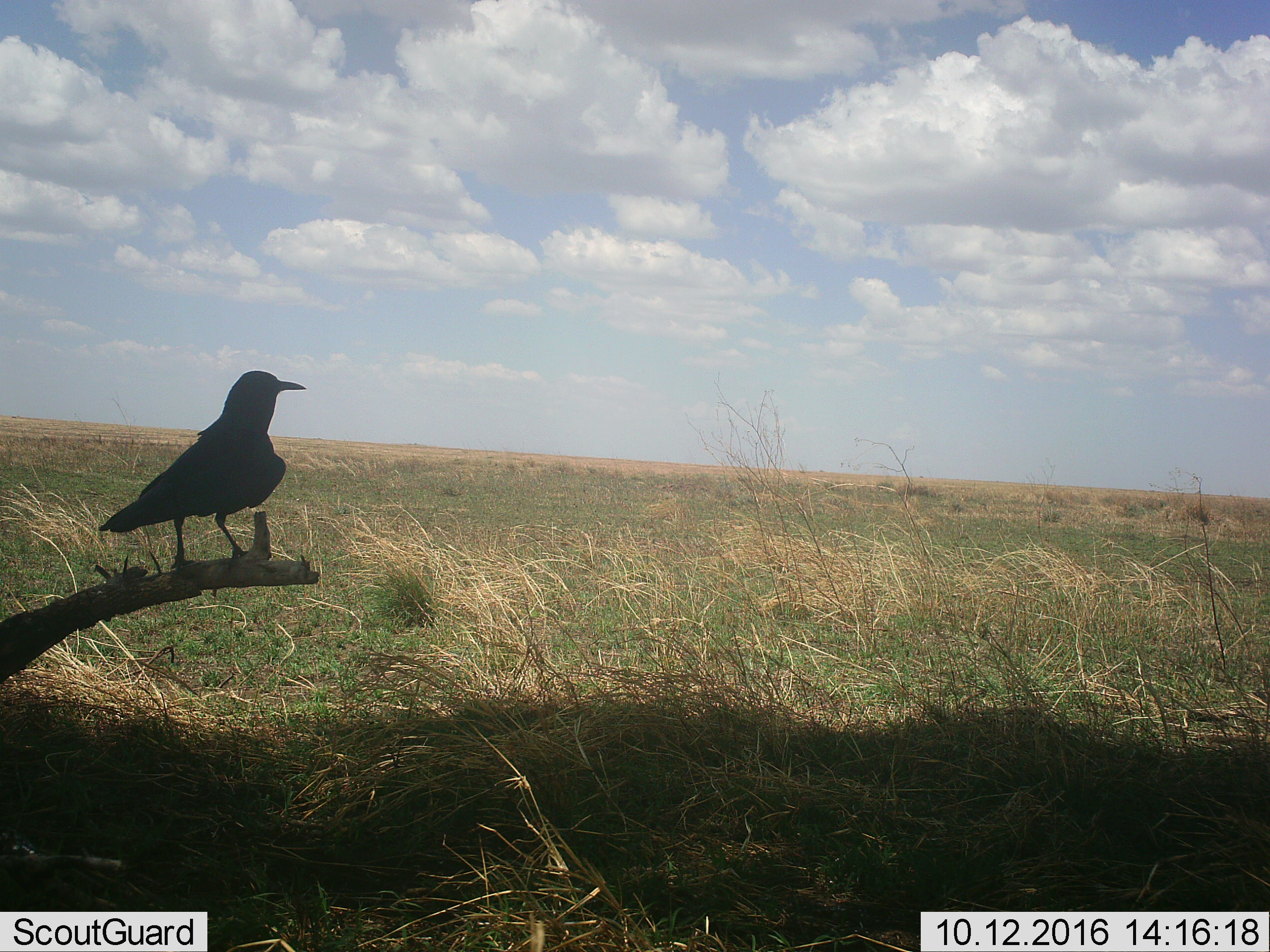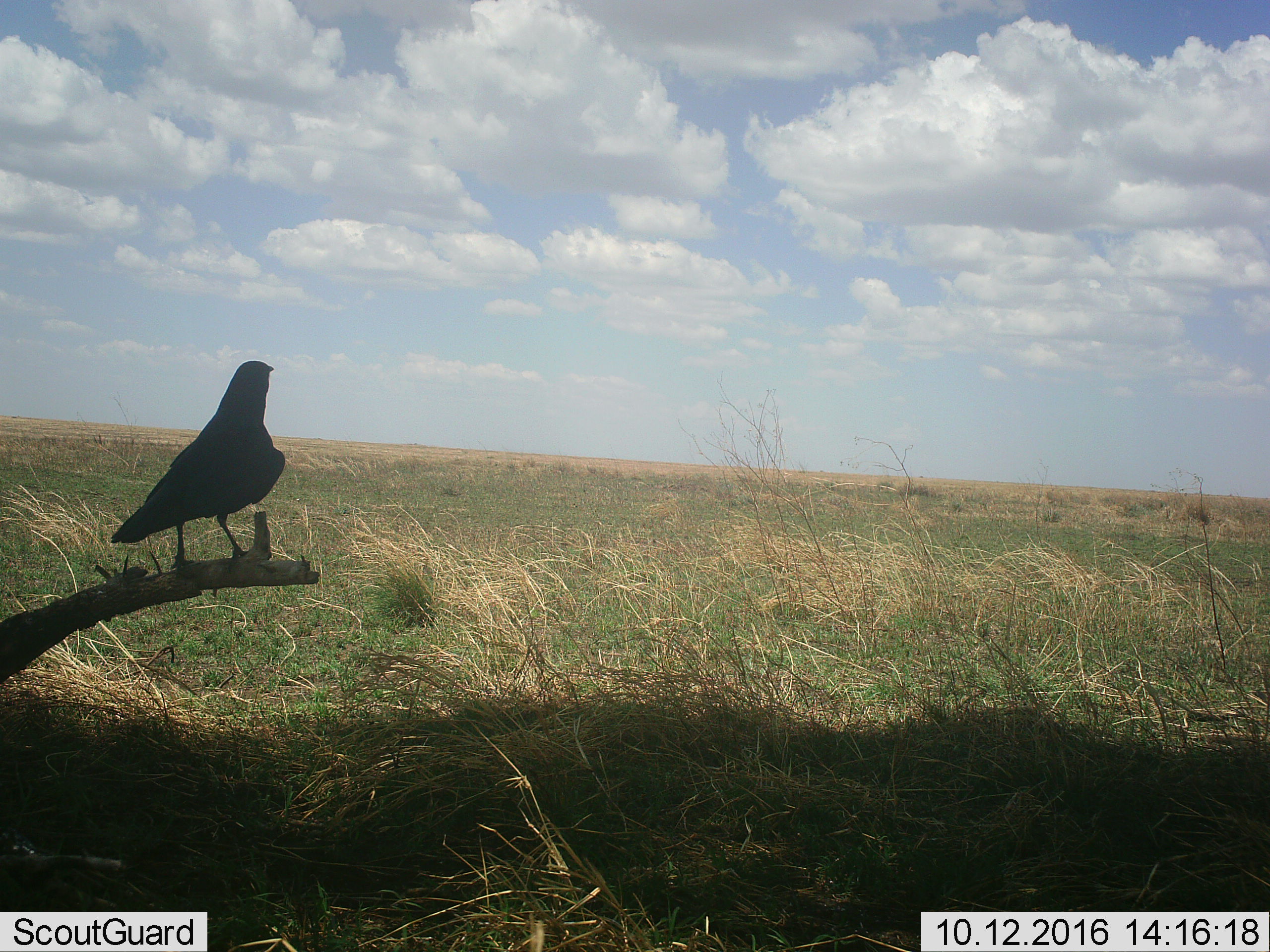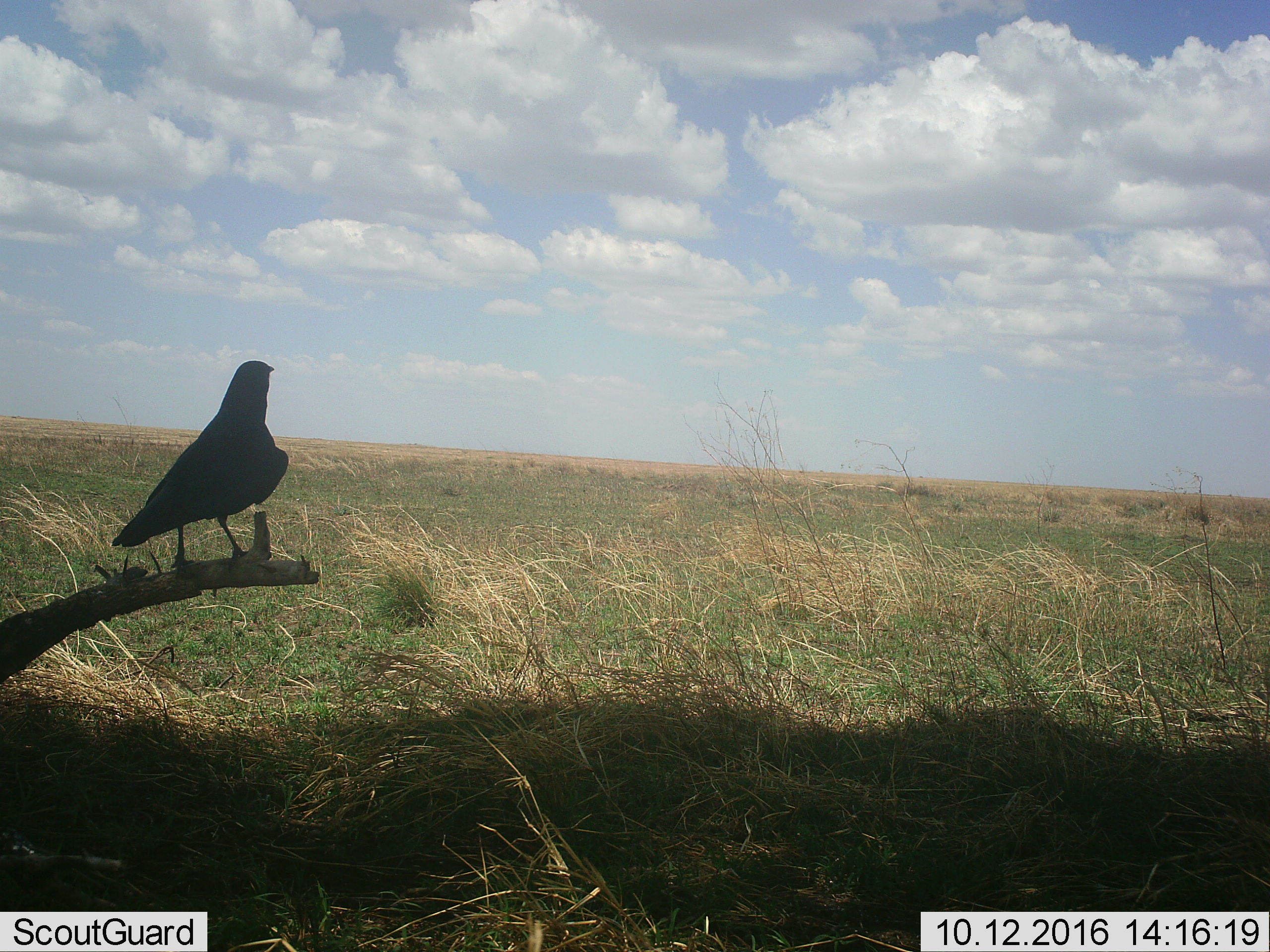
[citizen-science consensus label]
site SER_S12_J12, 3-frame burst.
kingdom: Animalia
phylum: Chordata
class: Aves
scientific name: Aves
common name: bird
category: birdother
Birdother (bird) (Aves), count 1. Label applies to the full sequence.